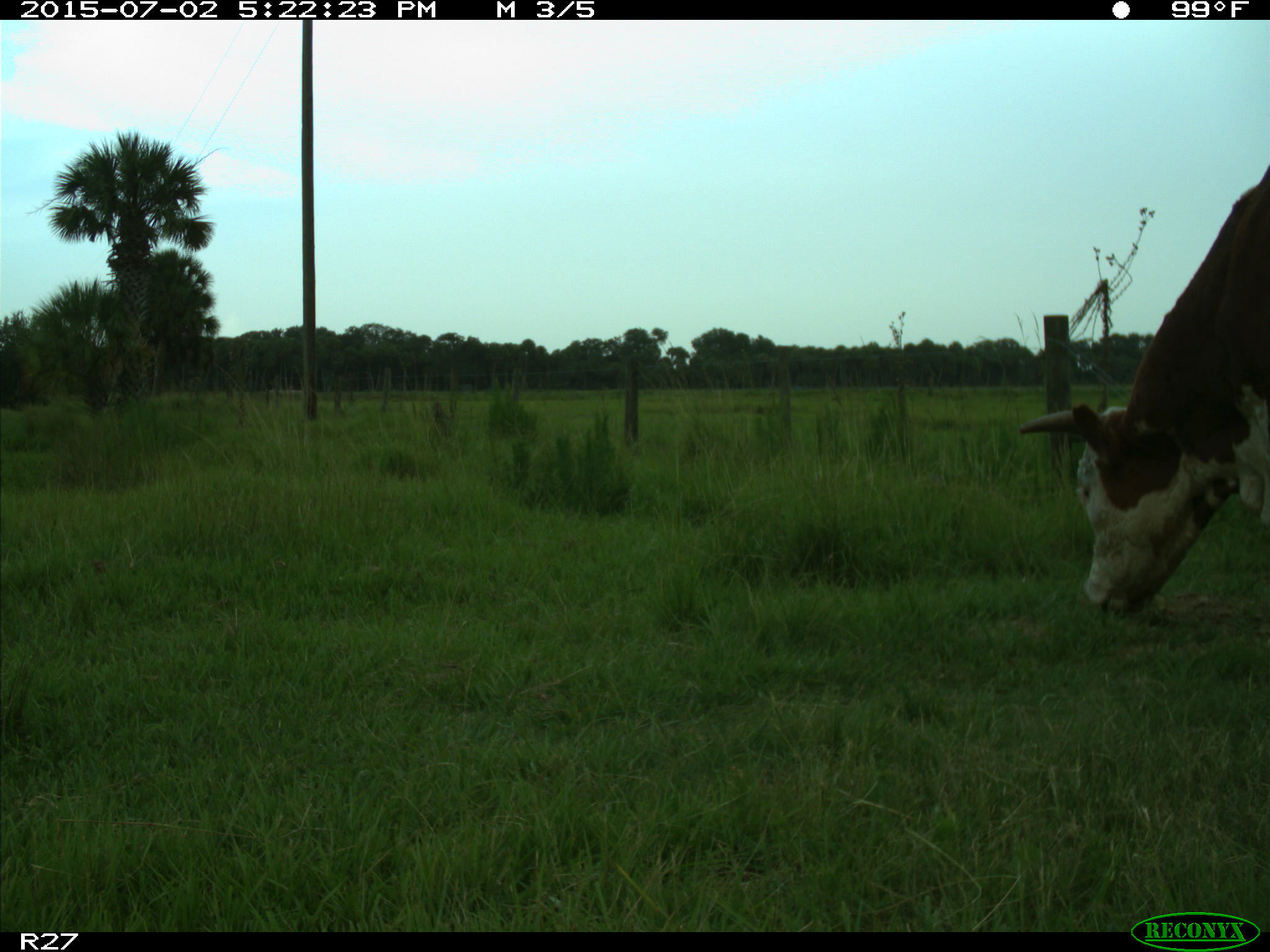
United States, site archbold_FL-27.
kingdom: Animalia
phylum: Chordata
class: Mammalia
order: Artiodactyla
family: Bovidae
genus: Bos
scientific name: Bos taurus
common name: domestic cow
Bos taurus (domestic cow).